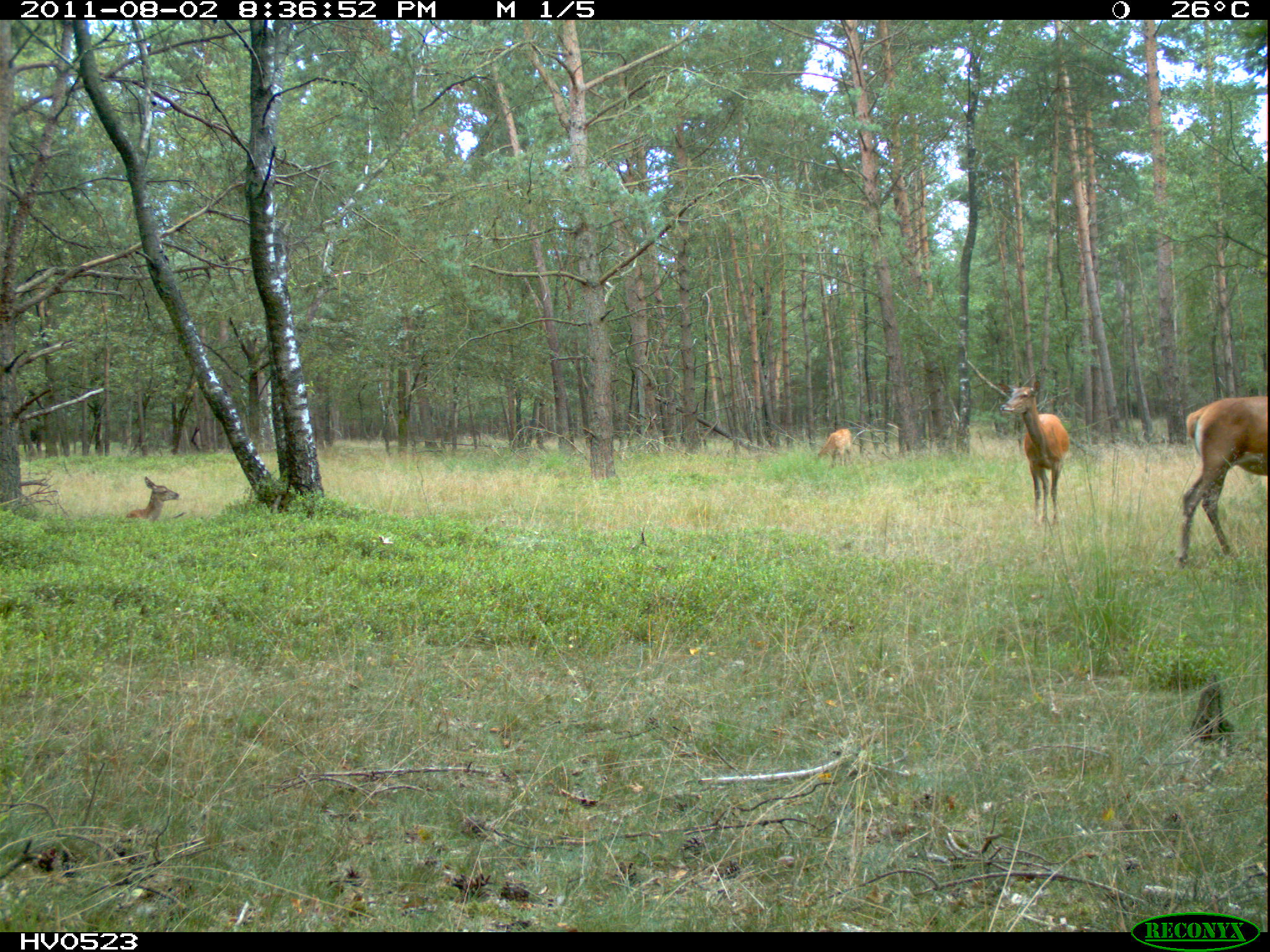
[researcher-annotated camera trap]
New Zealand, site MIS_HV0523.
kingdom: Animalia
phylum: Chordata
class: Mammalia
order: Artiodactyla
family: Cervidae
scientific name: Cervidae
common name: deer